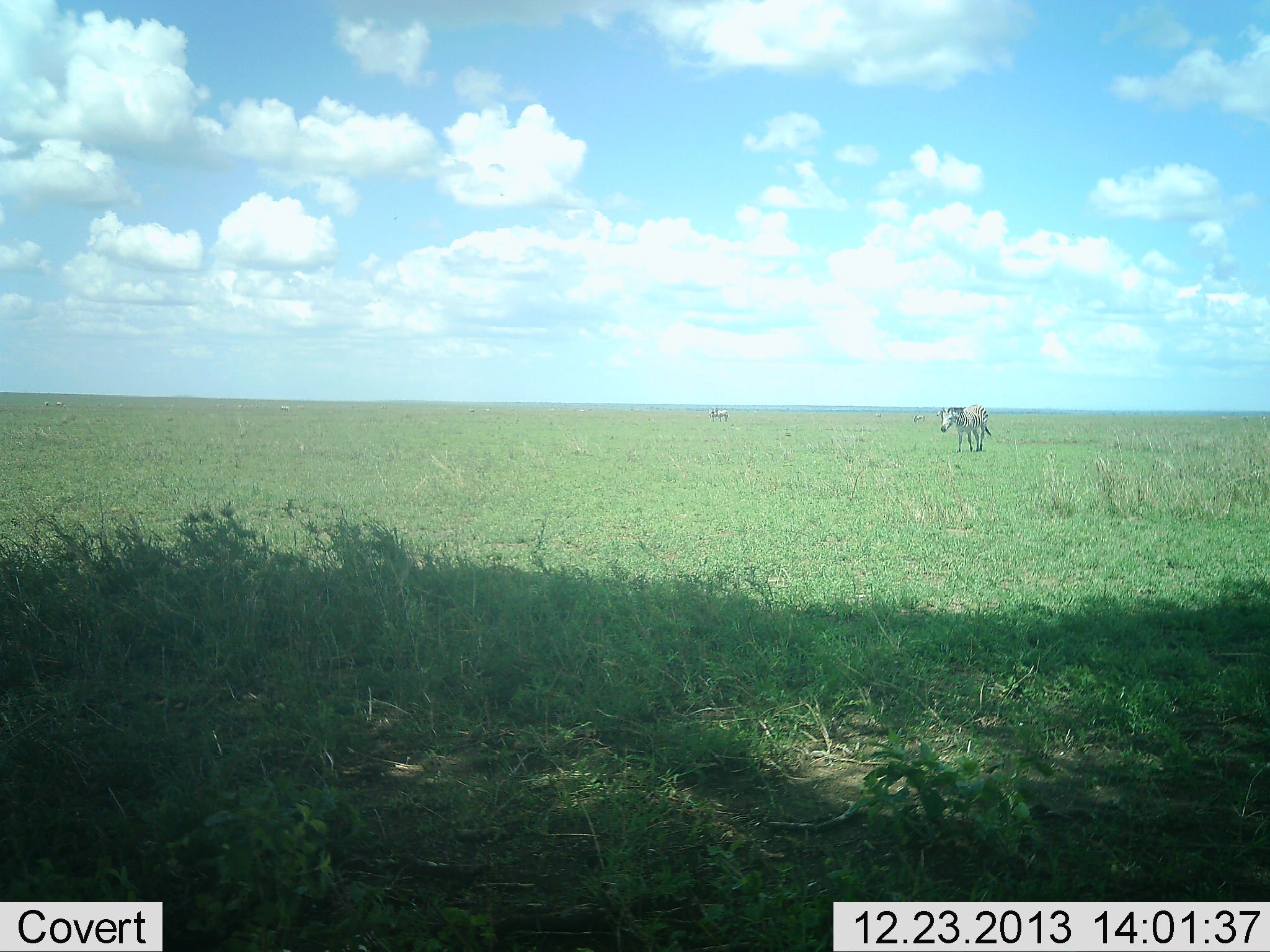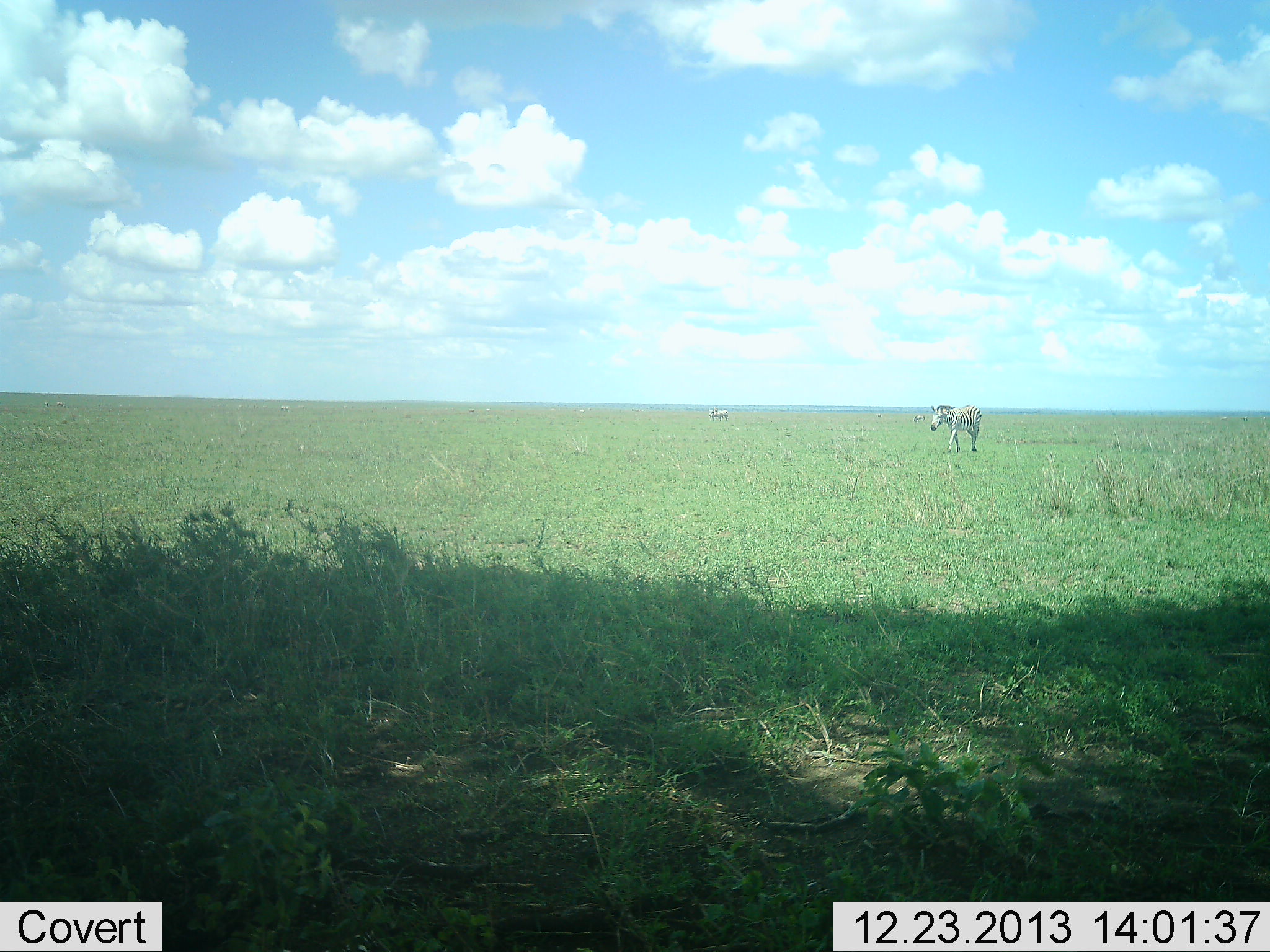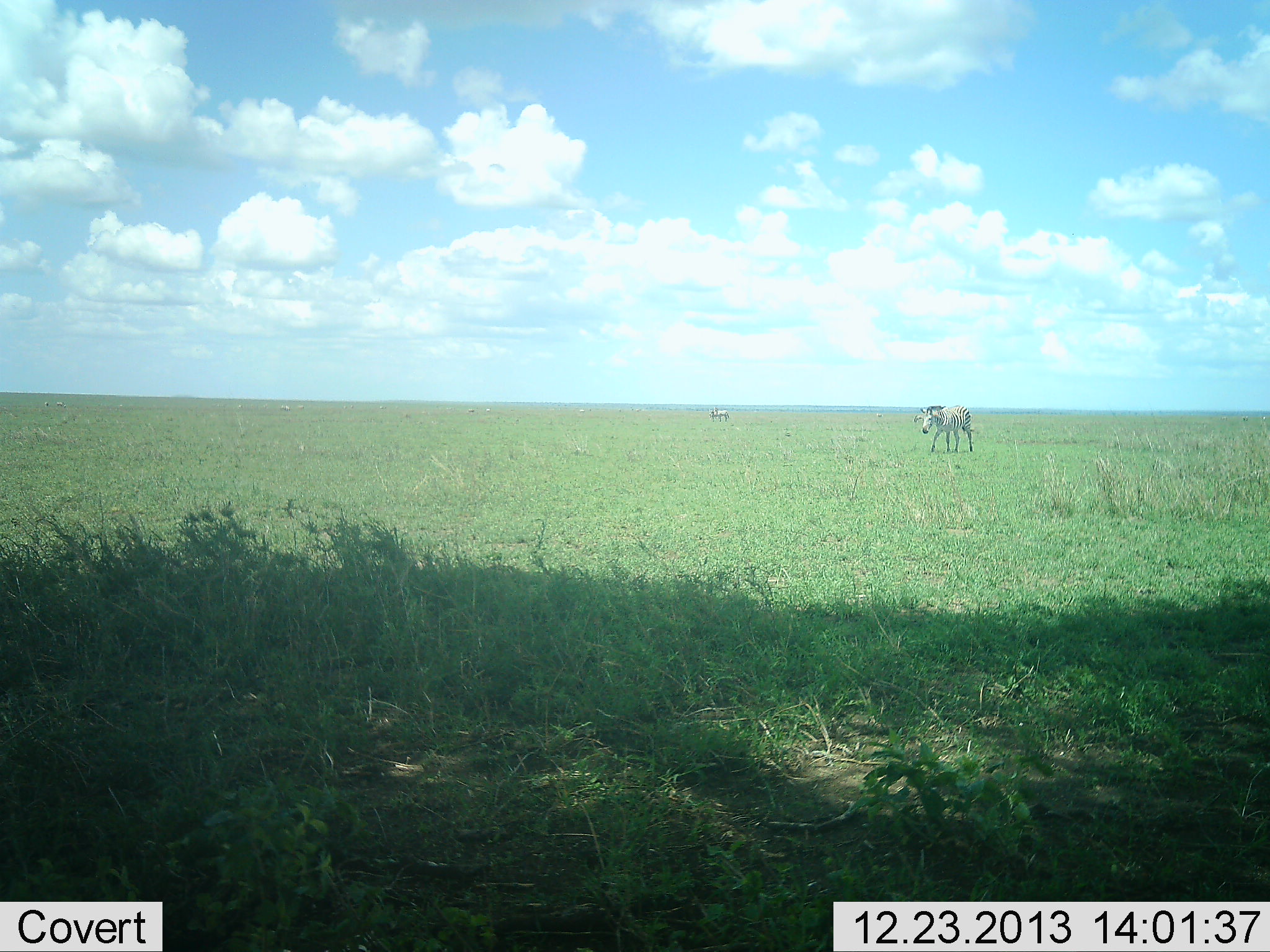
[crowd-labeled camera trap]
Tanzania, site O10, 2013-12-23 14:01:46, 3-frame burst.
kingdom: Animalia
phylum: Chordata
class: Mammalia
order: Perissodactyla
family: Equidae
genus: Equus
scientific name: Equus quagga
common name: plains zebra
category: zebra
Zebra (plains zebra) (Equus quagga), count 1. Behavior (volunteer vote fractions): standing 25%, resting 0%, moving 100%, interacting 0%. Young present (vote fraction): 0%. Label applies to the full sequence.